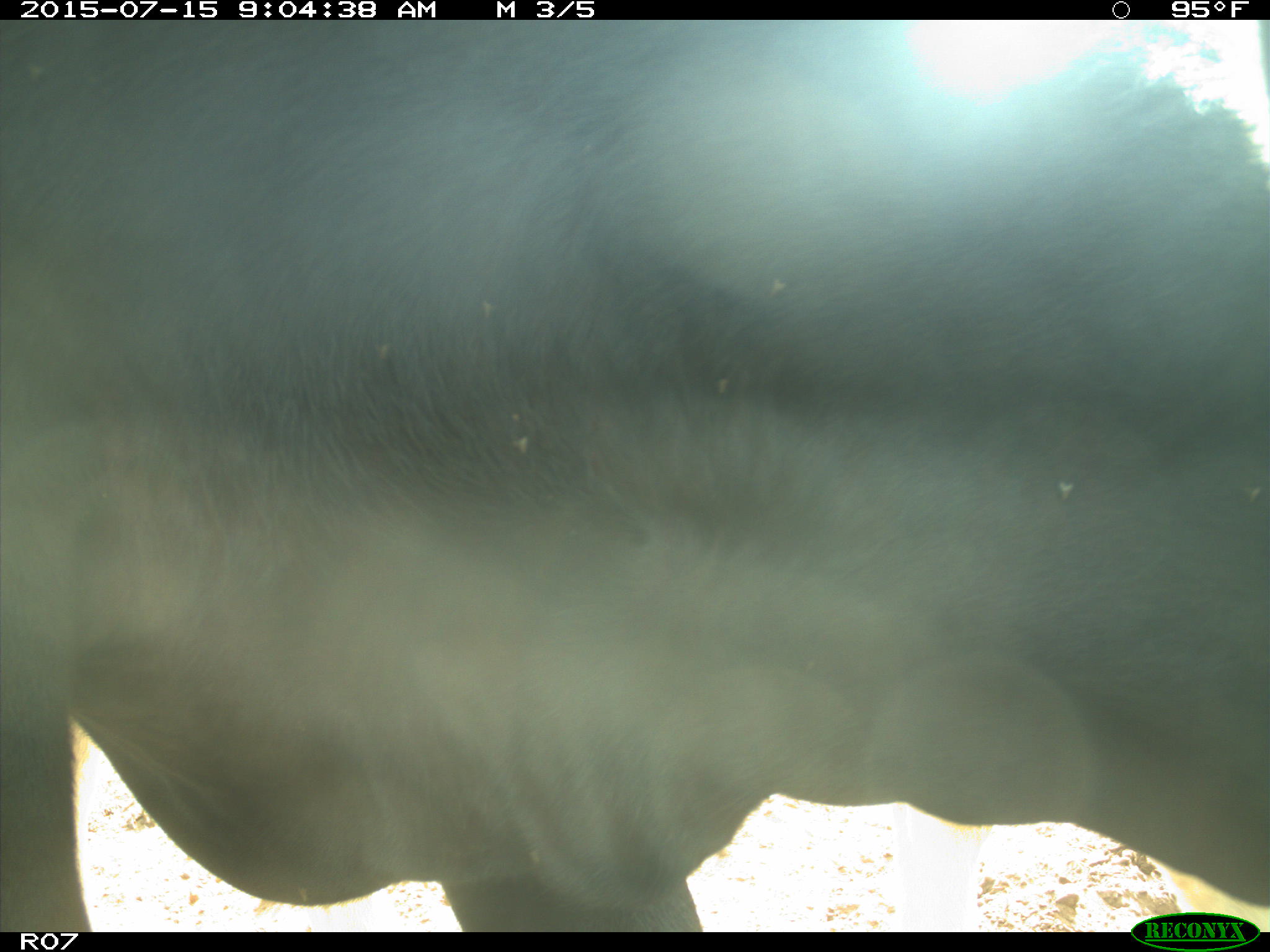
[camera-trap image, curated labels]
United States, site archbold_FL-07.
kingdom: Animalia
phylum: Chordata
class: Mammalia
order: Artiodactyla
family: Bovidae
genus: Bos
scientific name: Bos taurus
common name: domestic cow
Bos taurus (domestic cow).